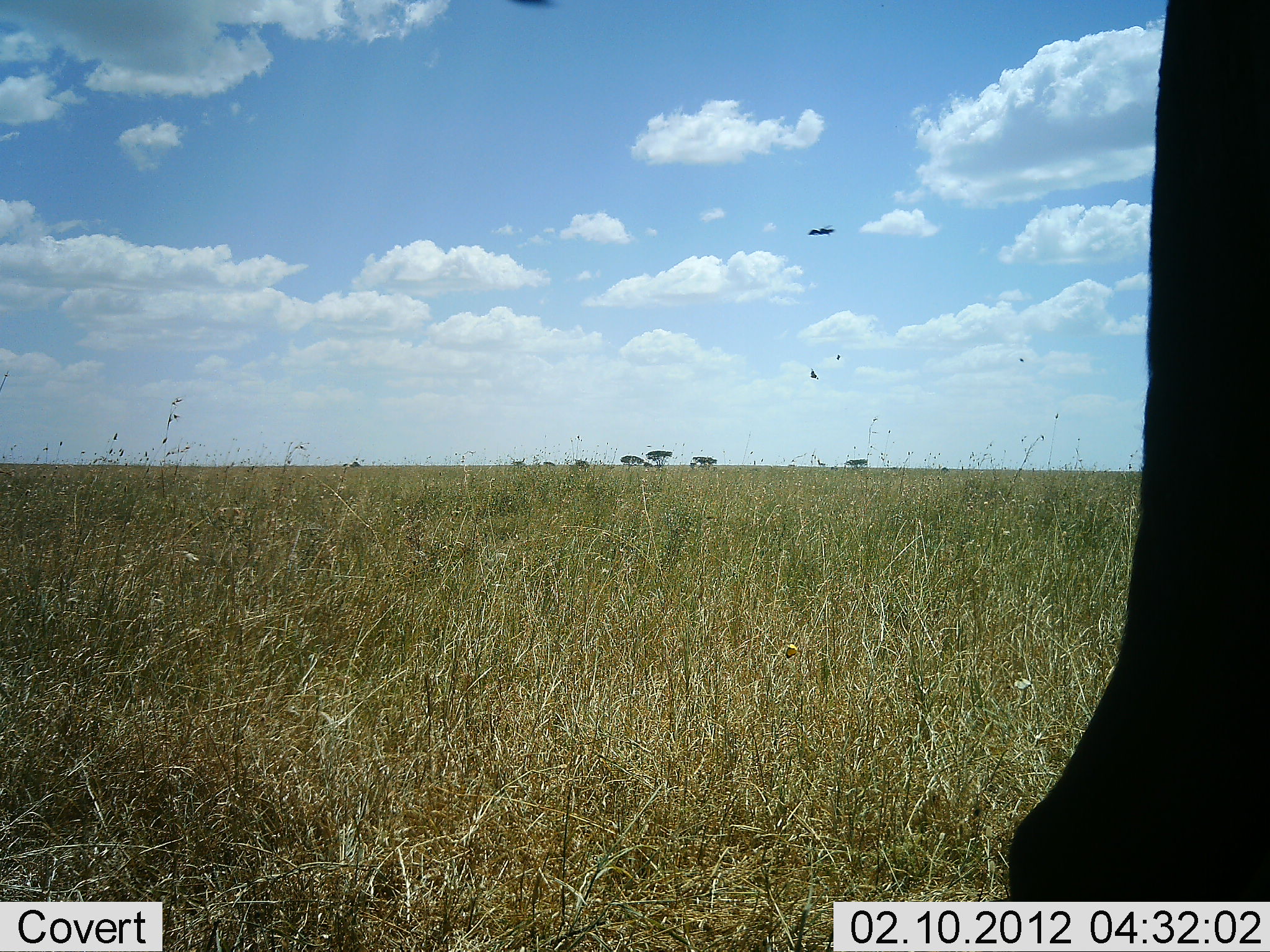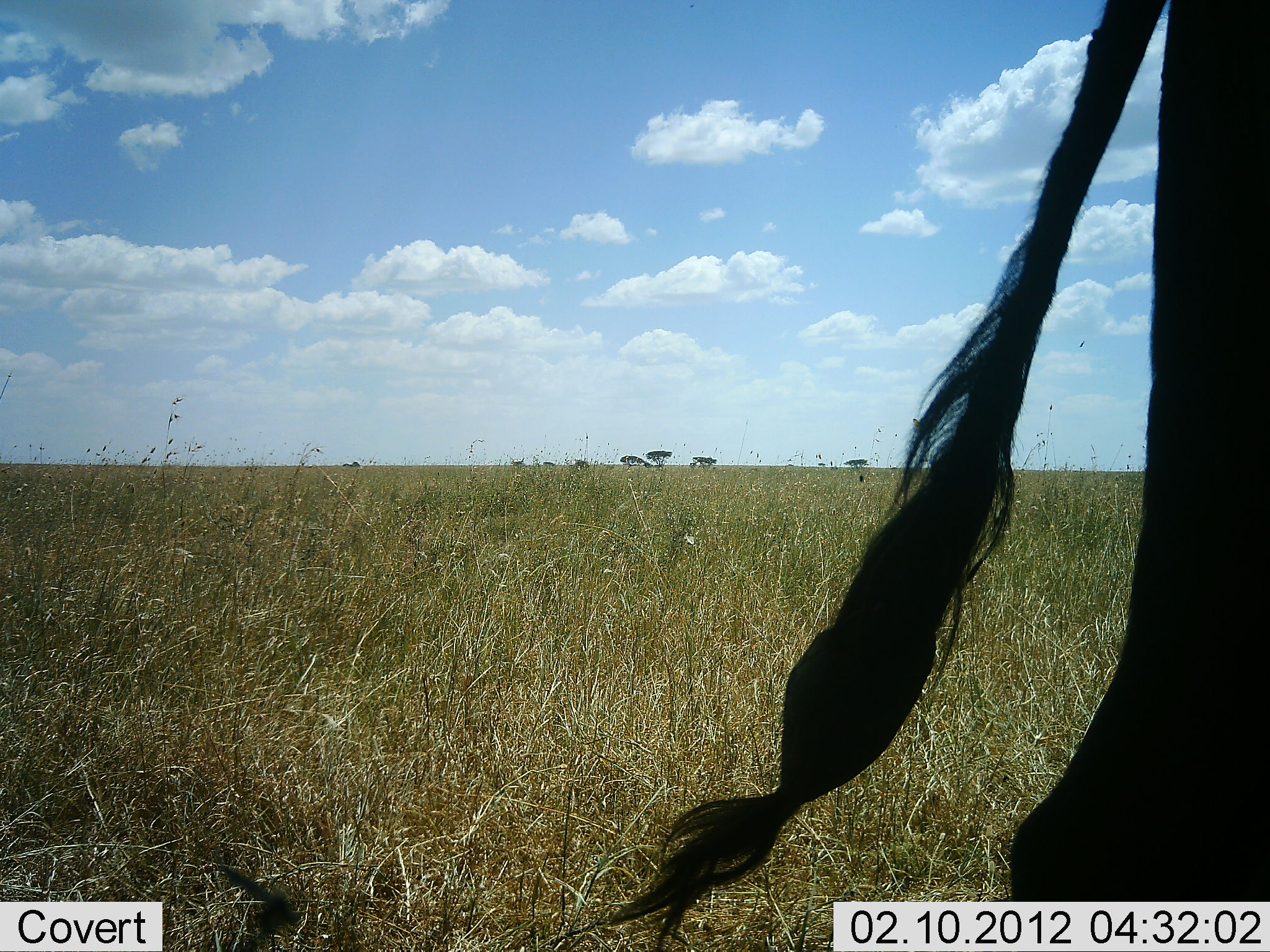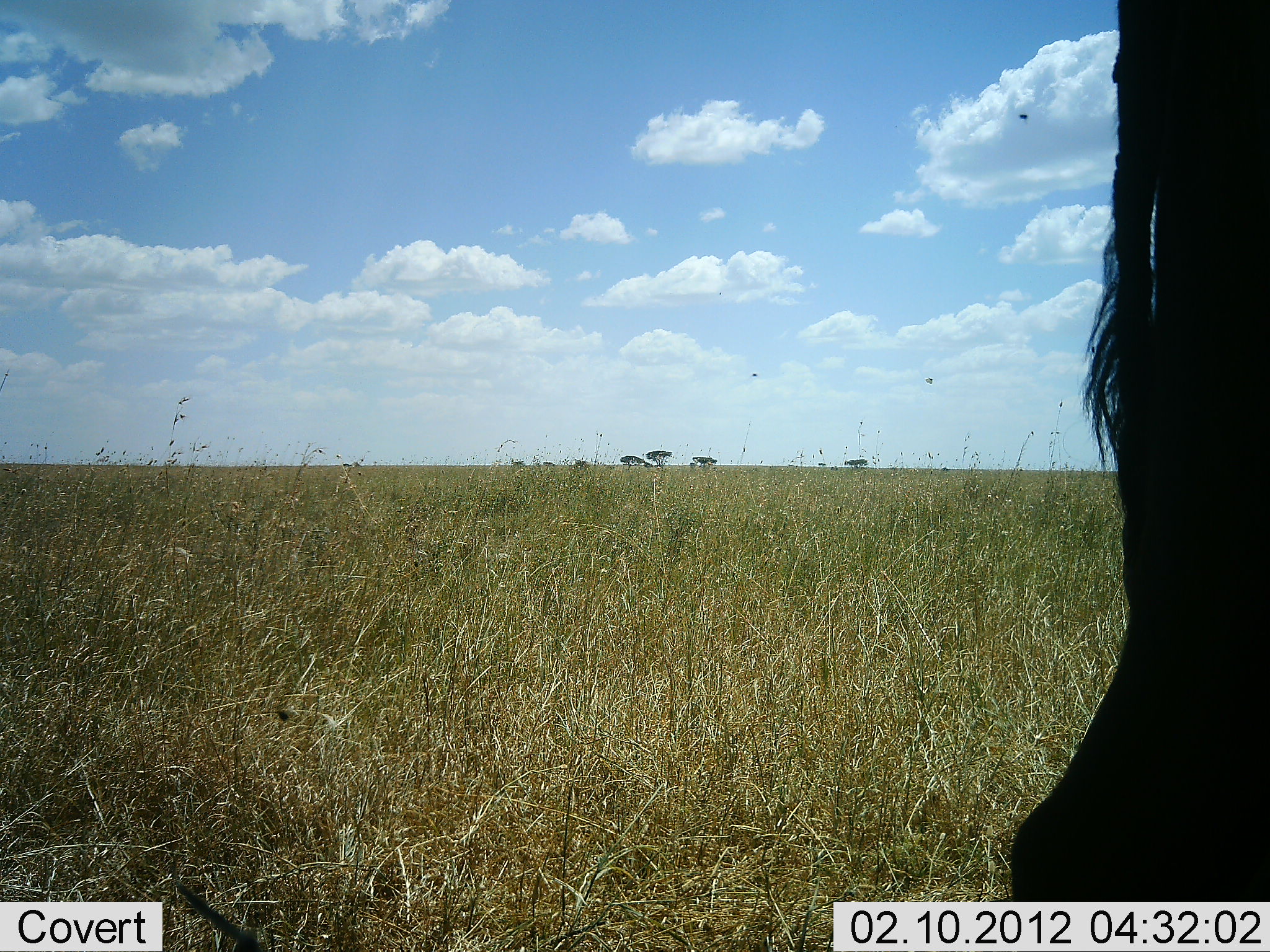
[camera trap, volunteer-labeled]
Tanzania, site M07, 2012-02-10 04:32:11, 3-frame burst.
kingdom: Animalia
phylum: Chordata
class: Mammalia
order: Artiodactyla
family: Bovidae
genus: Connochaetes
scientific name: Connochaetes taurinus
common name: blue wildebeest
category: wildebeest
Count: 1.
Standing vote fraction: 82%.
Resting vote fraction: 0%.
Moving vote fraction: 9%.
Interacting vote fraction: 0%.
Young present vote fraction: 0%.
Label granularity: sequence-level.